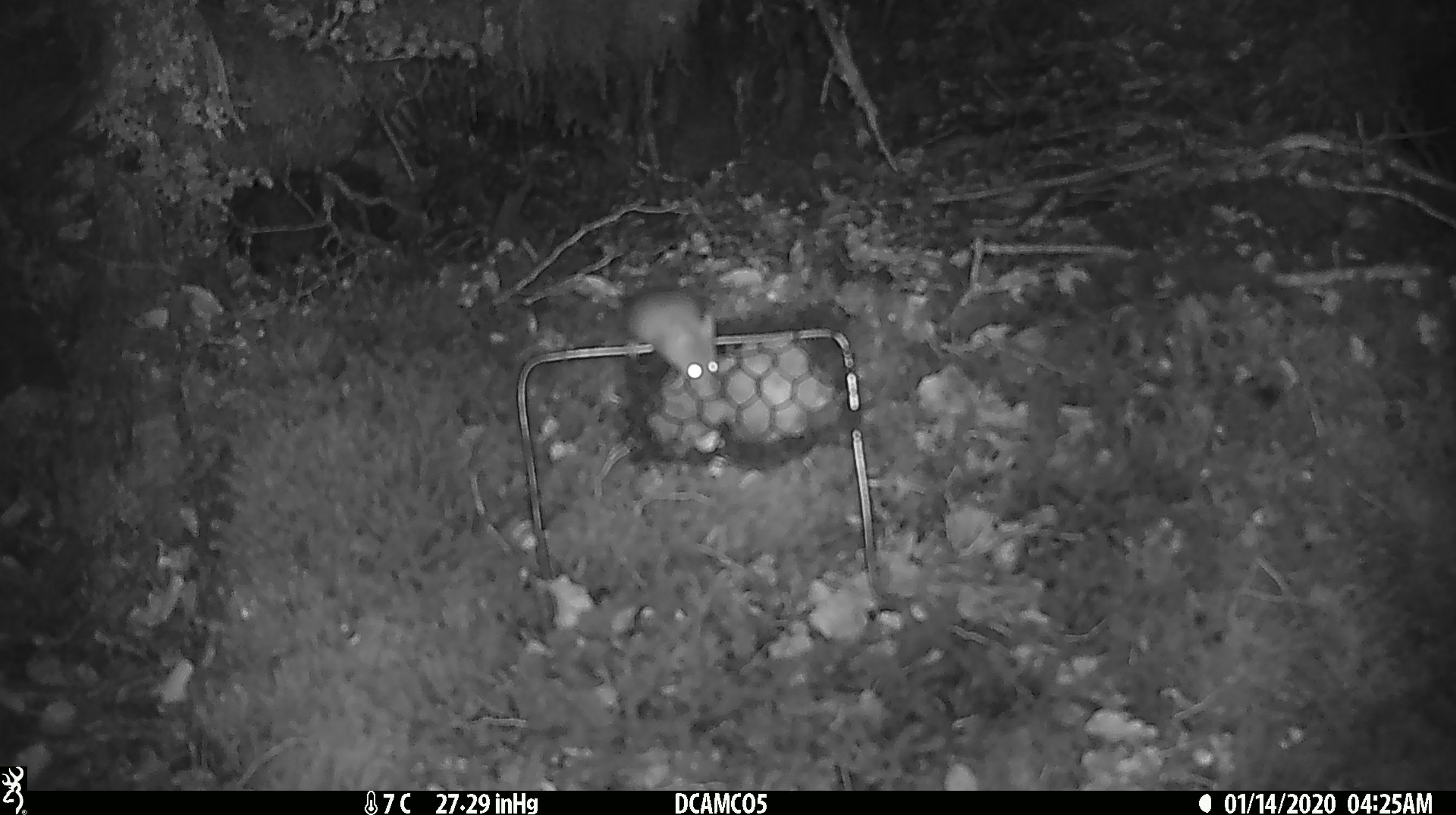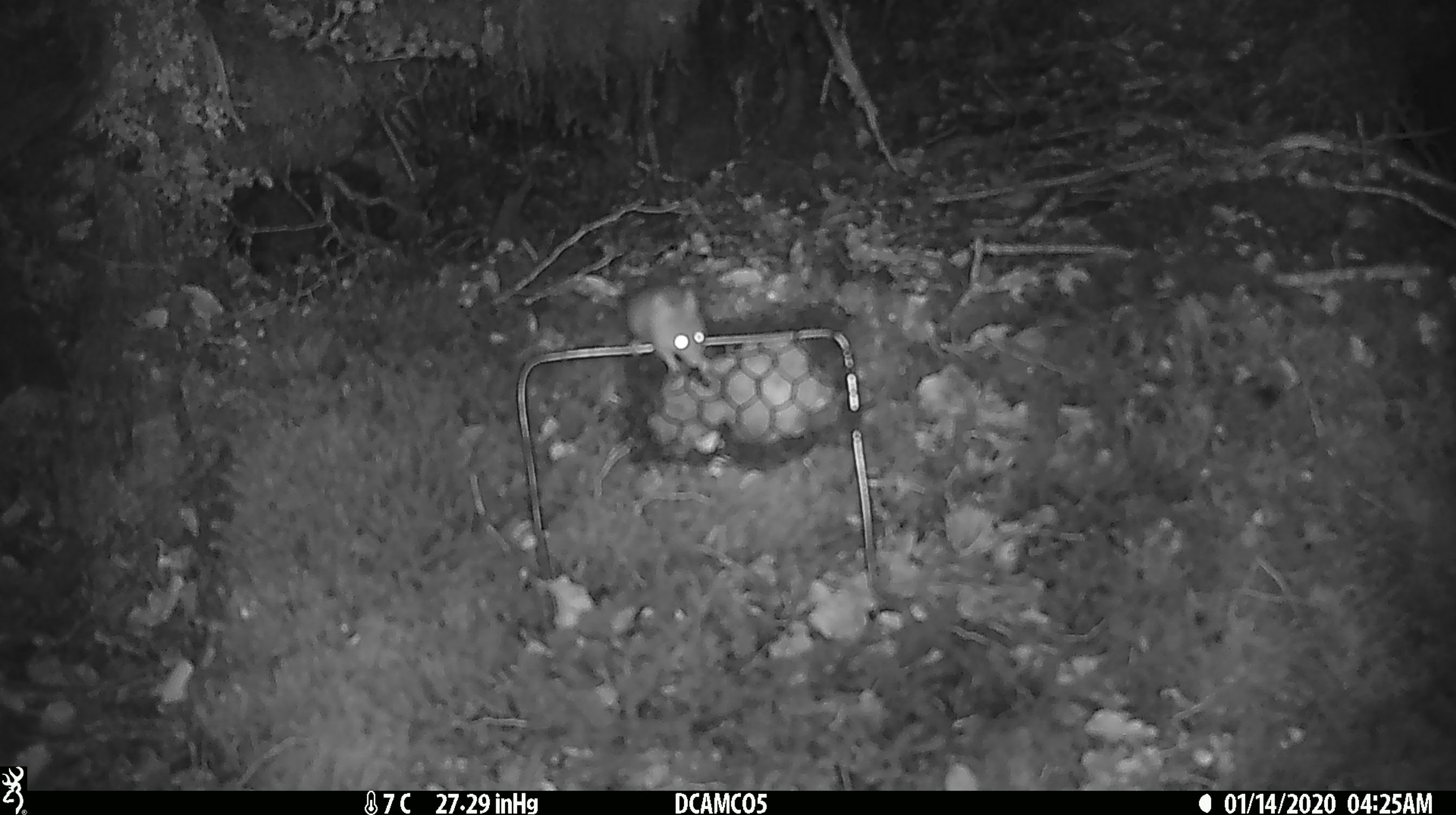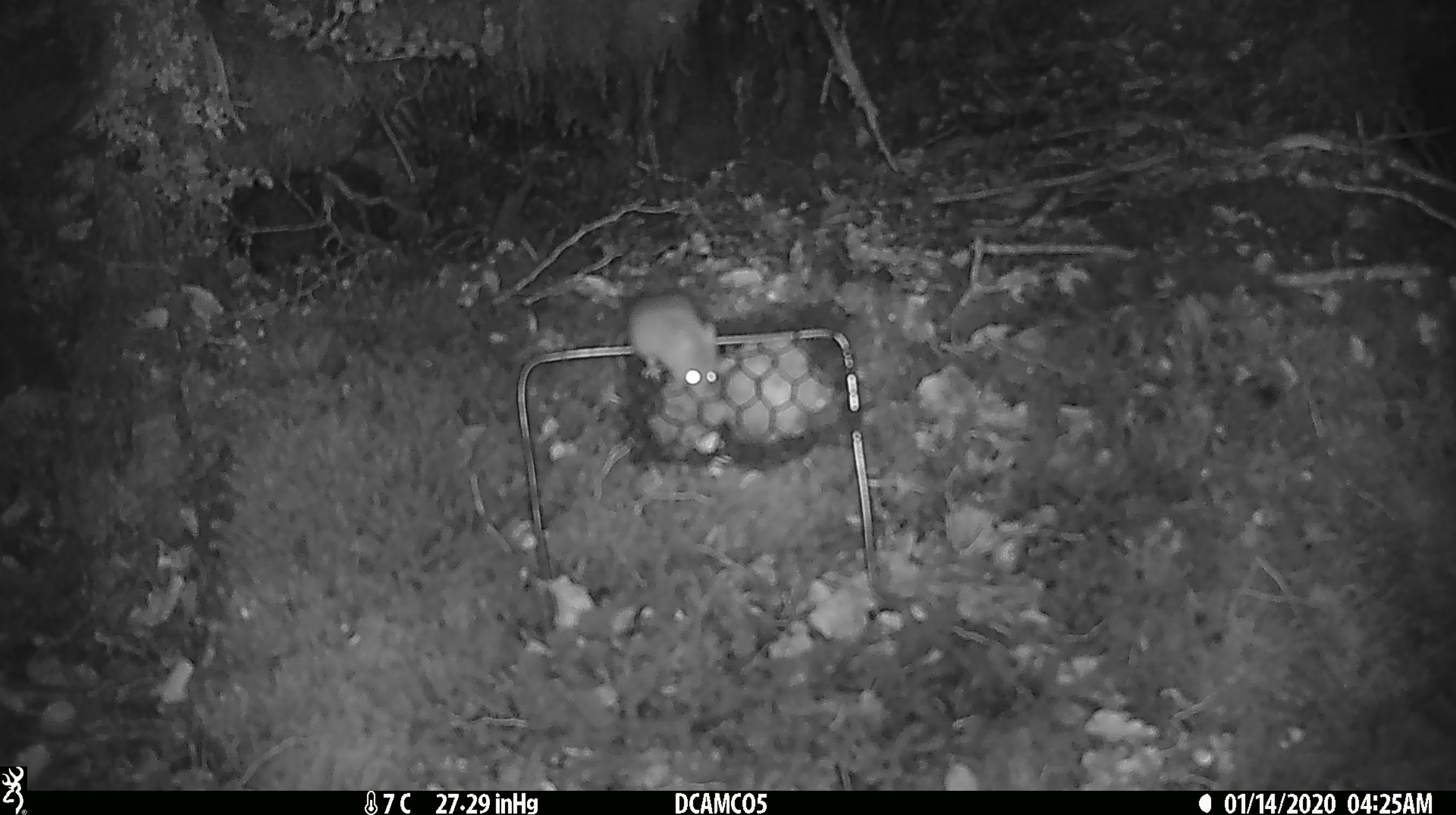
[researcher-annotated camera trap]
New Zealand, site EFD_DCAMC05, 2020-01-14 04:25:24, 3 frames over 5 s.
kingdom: Animalia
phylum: Chordata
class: Mammalia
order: Rodentia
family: Muridae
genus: Mus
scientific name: Mus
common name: mouse